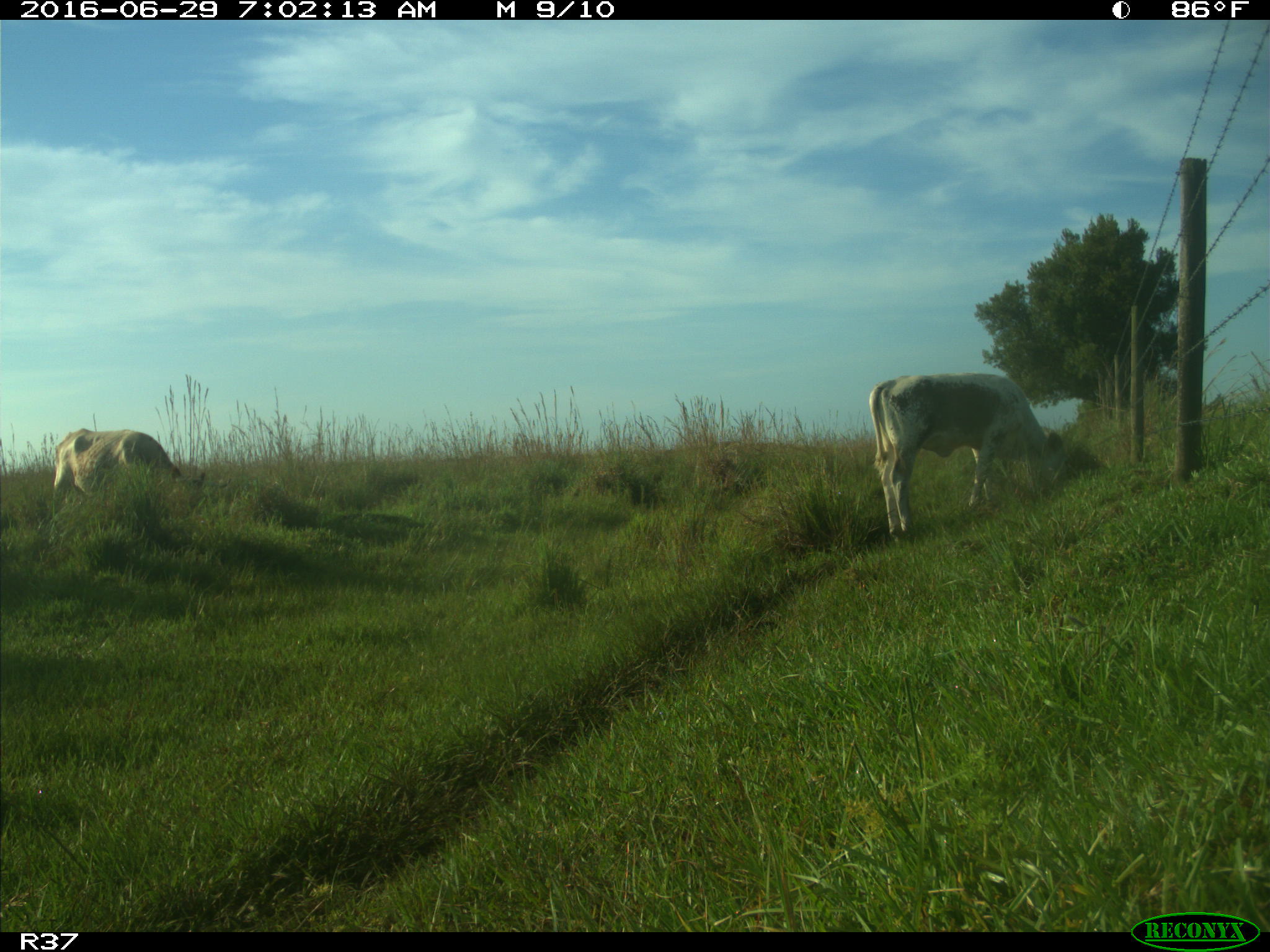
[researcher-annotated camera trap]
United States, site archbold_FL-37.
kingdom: Animalia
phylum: Chordata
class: Mammalia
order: Artiodactyla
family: Bovidae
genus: Bos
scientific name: Bos taurus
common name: domestic cow